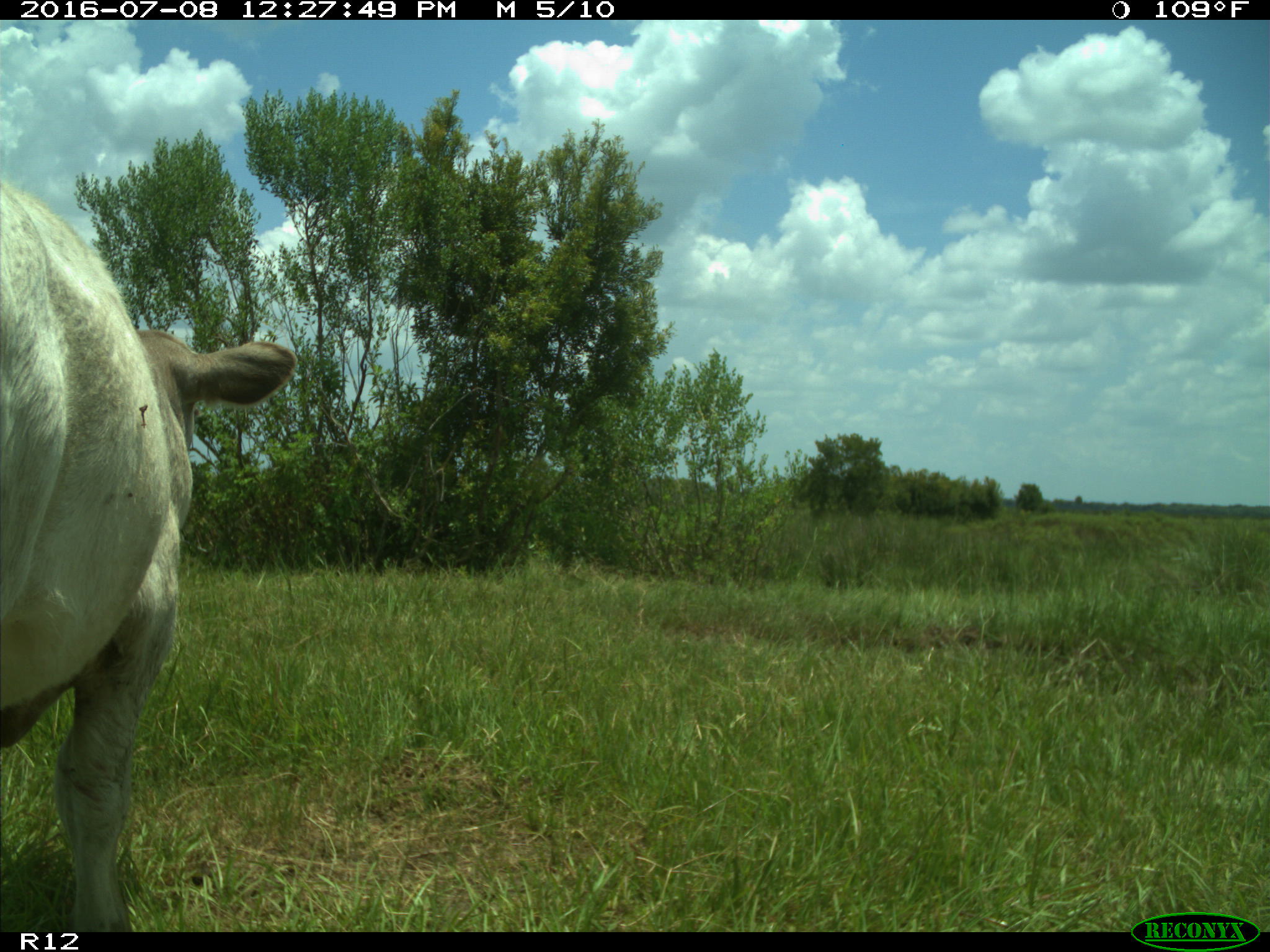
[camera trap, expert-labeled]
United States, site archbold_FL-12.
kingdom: Animalia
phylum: Chordata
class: Mammalia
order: Artiodactyla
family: Bovidae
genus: Bos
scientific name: Bos taurus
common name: domestic cow